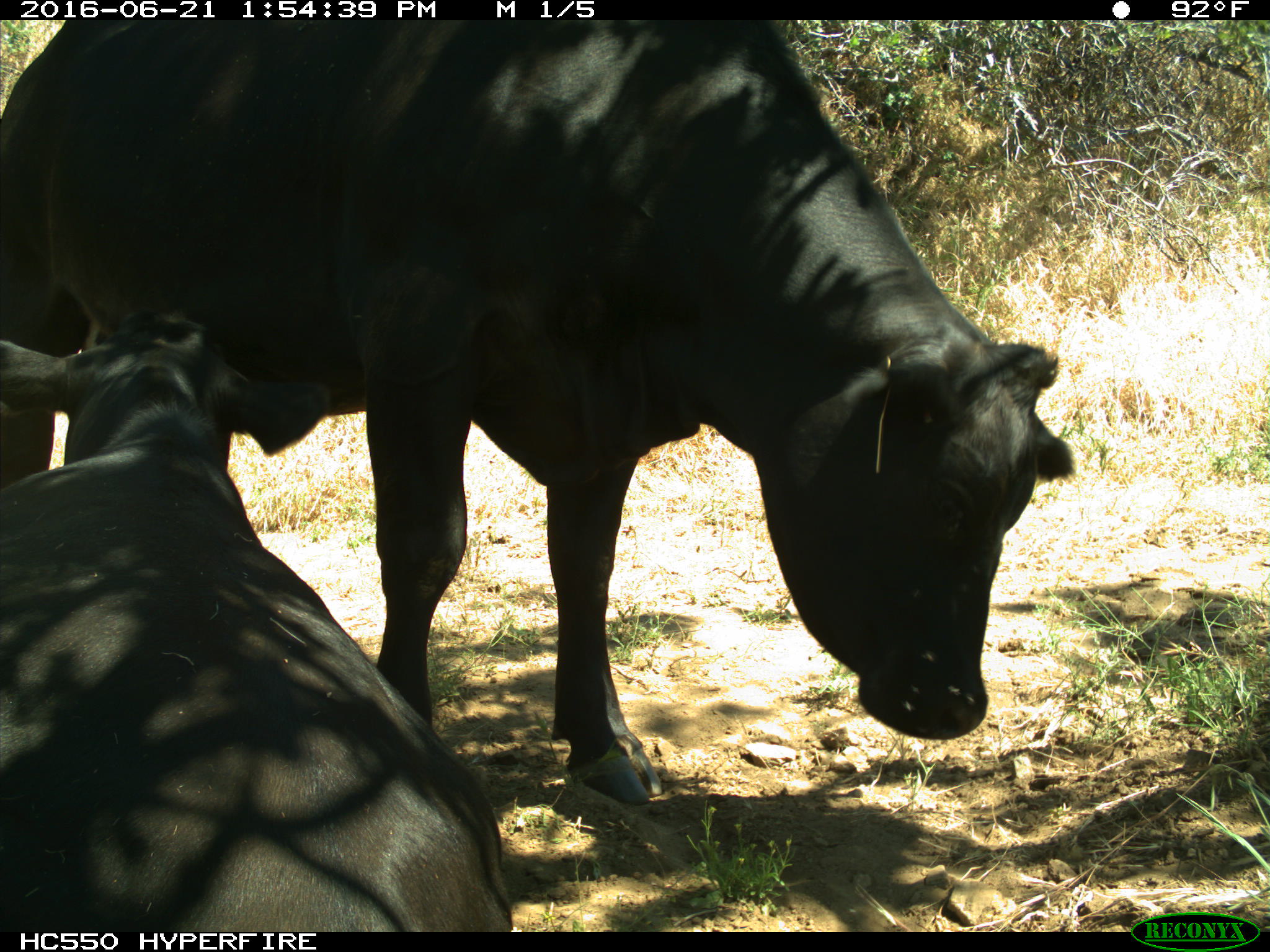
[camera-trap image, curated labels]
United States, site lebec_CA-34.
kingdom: Animalia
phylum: Chordata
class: Mammalia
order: Artiodactyla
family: Bovidae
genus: Bos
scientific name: Bos taurus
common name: domestic cow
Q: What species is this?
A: Bos taurus (domestic cow).